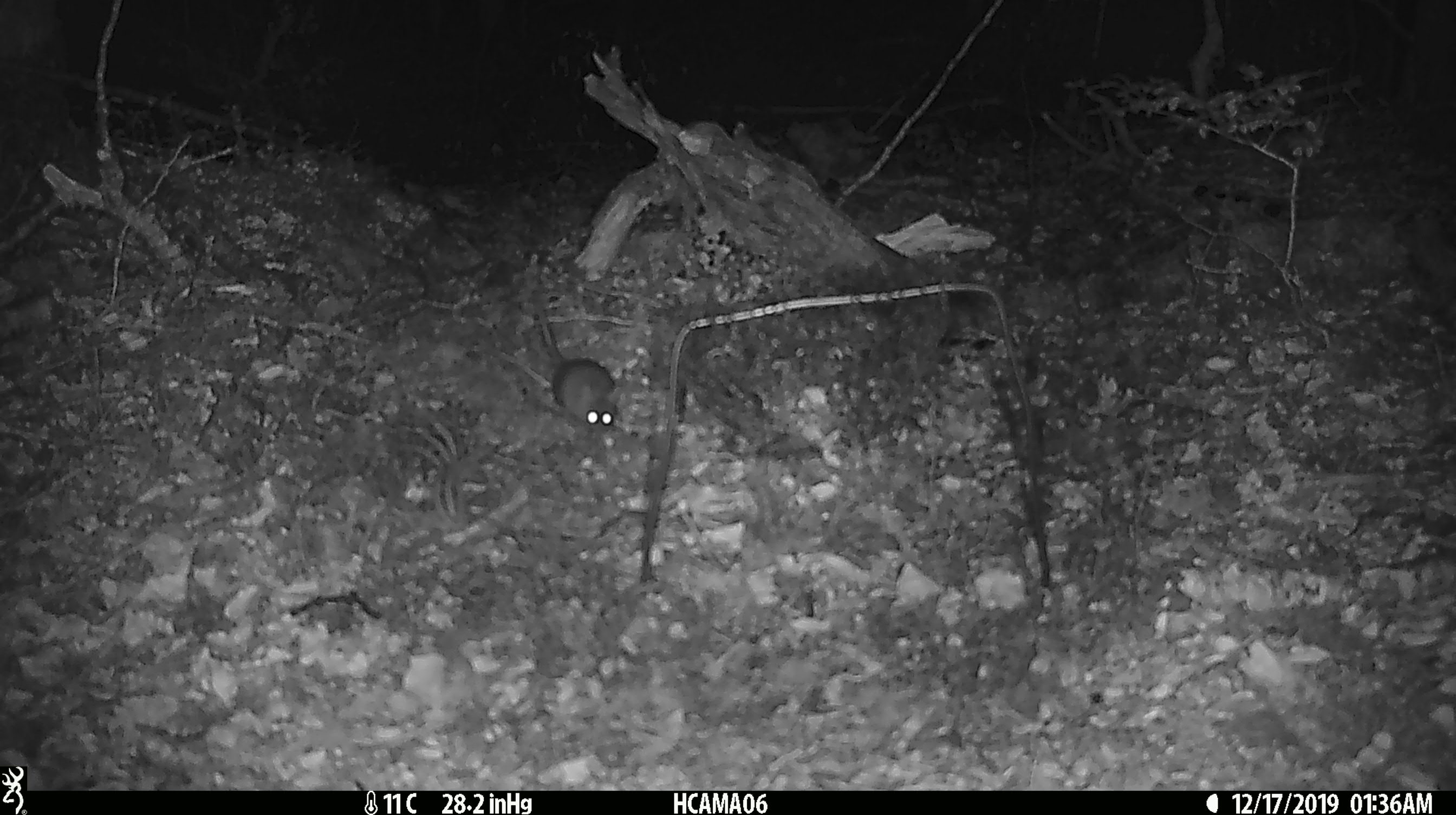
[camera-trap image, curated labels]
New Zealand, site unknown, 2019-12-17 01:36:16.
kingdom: Animalia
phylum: Chordata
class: Mammalia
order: Rodentia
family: Muridae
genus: Mus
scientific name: Mus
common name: mouse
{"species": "mouse (Mus)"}